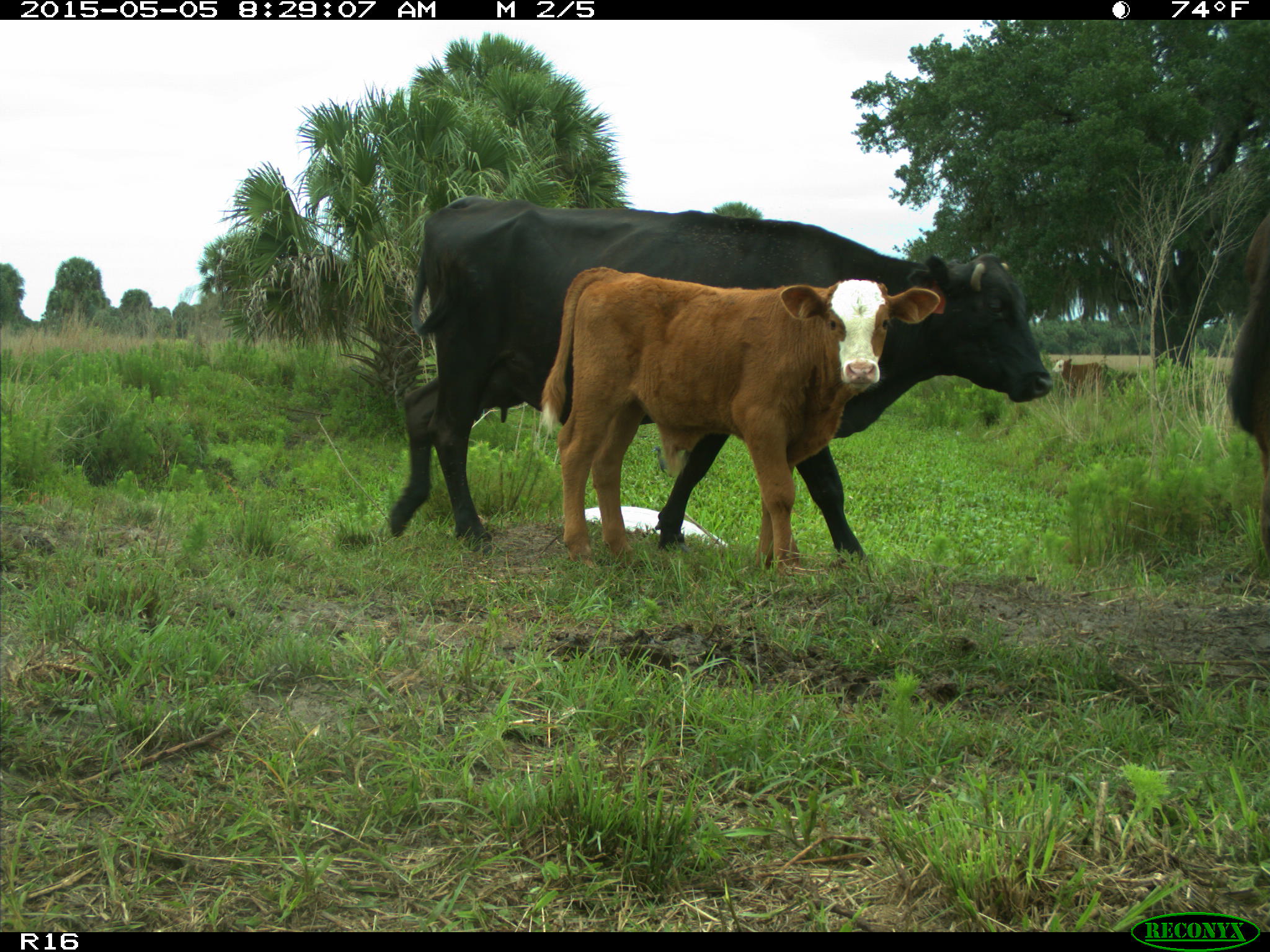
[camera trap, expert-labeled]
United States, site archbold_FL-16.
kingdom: Animalia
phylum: Chordata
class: Mammalia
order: Artiodactyla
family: Bovidae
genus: Bos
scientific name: Bos taurus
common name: domestic cow